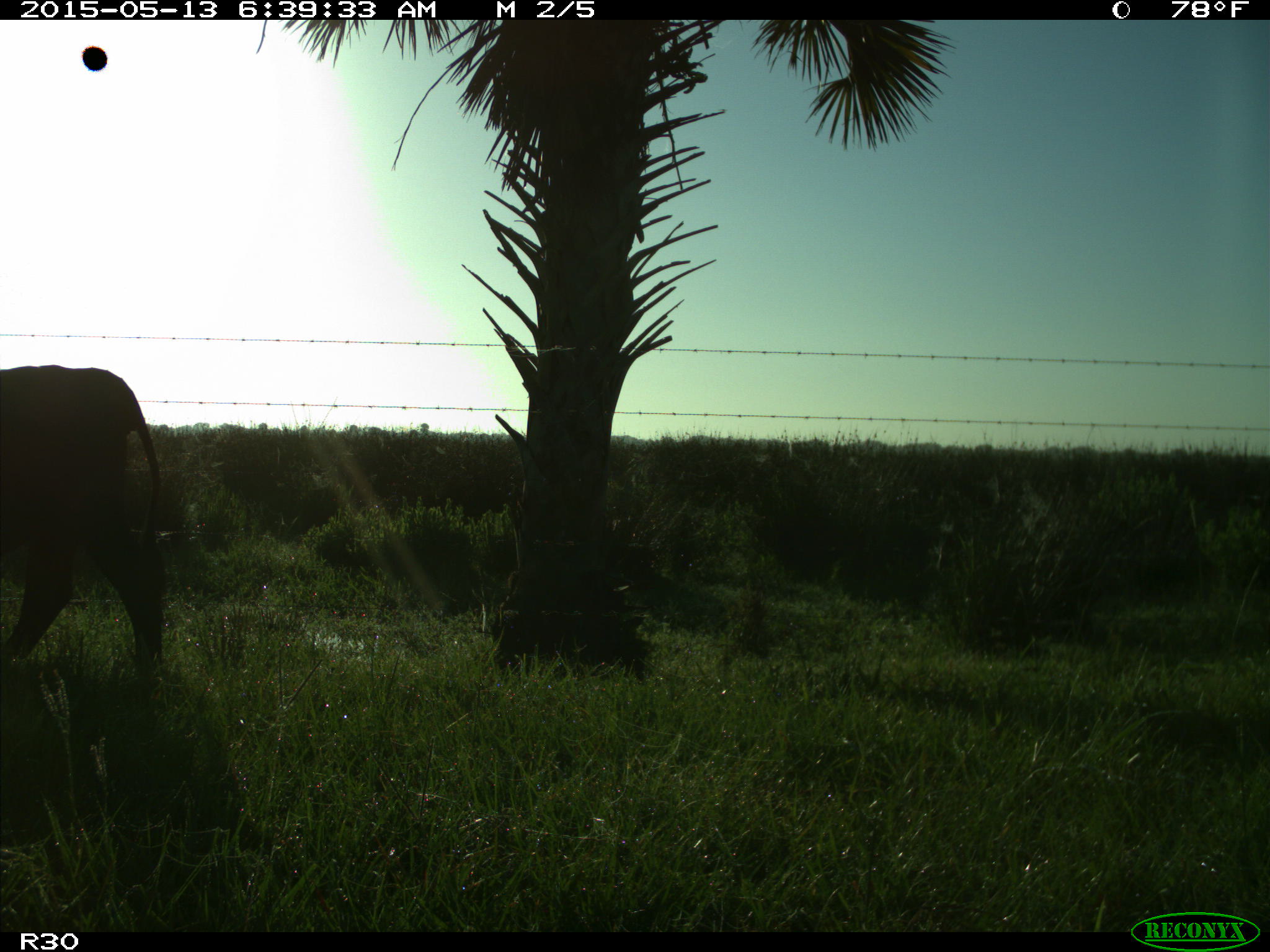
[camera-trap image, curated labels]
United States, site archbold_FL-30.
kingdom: Animalia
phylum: Chordata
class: Mammalia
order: Artiodactyla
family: Bovidae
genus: Bos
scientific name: Bos taurus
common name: domestic cow